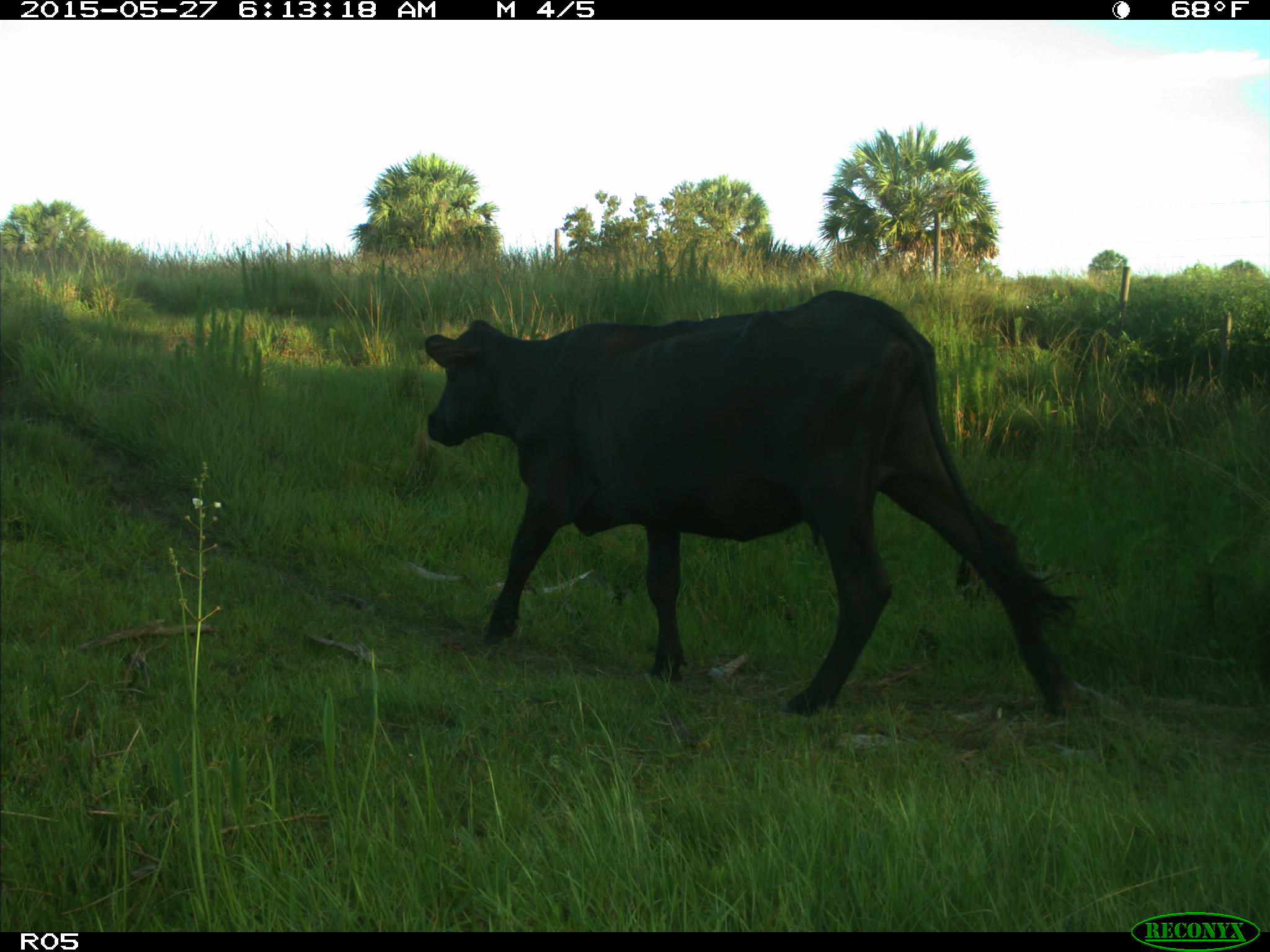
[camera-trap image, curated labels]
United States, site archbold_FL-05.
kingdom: Animalia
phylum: Chordata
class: Mammalia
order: Artiodactyla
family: Bovidae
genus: Bos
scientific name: Bos taurus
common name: domestic cow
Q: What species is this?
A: Bos taurus (domestic cow).